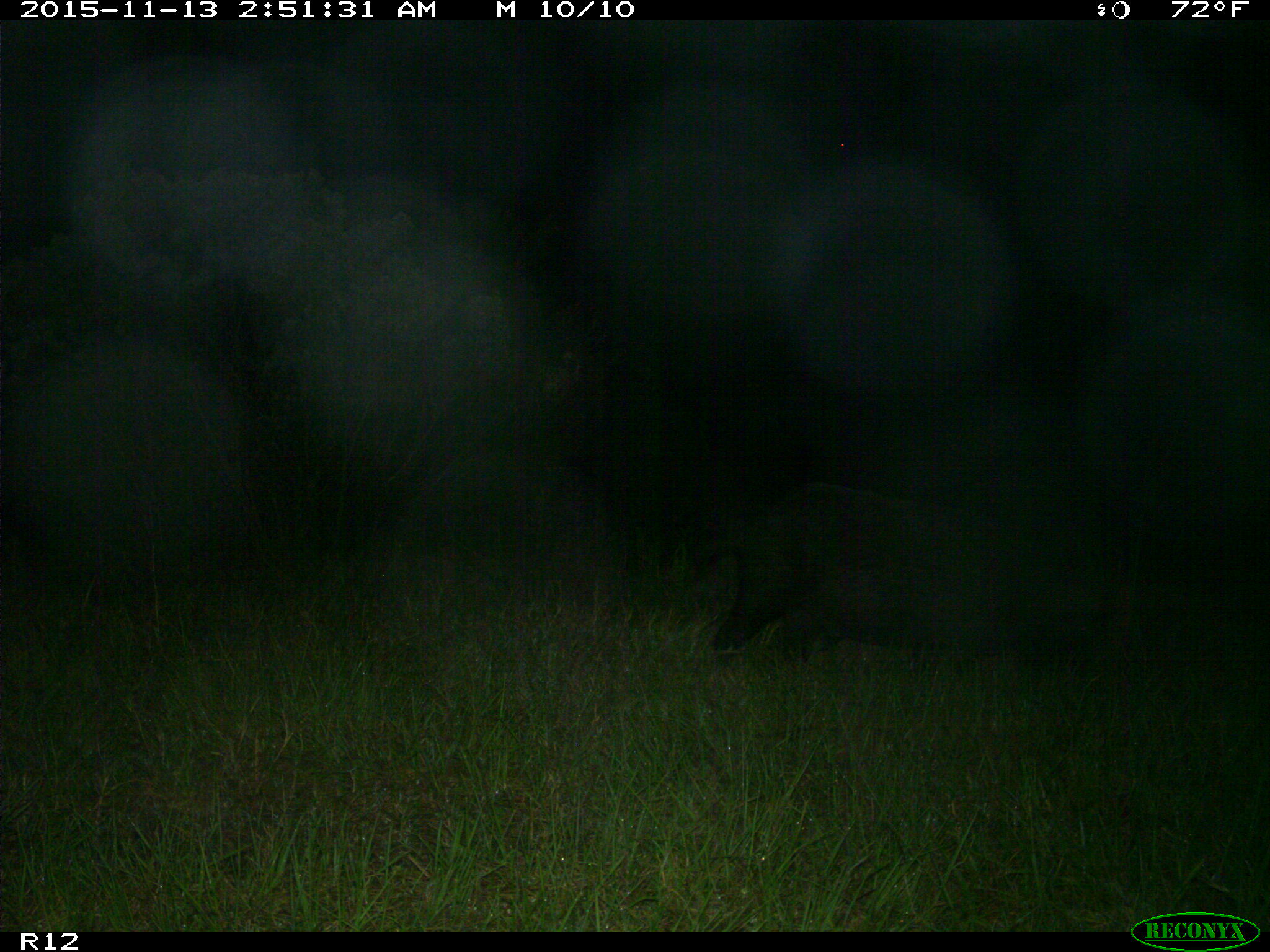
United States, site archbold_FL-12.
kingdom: Animalia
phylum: Chordata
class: Mammalia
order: Artiodactyla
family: Suidae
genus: Sus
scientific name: Sus scrofa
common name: wild boar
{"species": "Sus scrofa (wild boar)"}